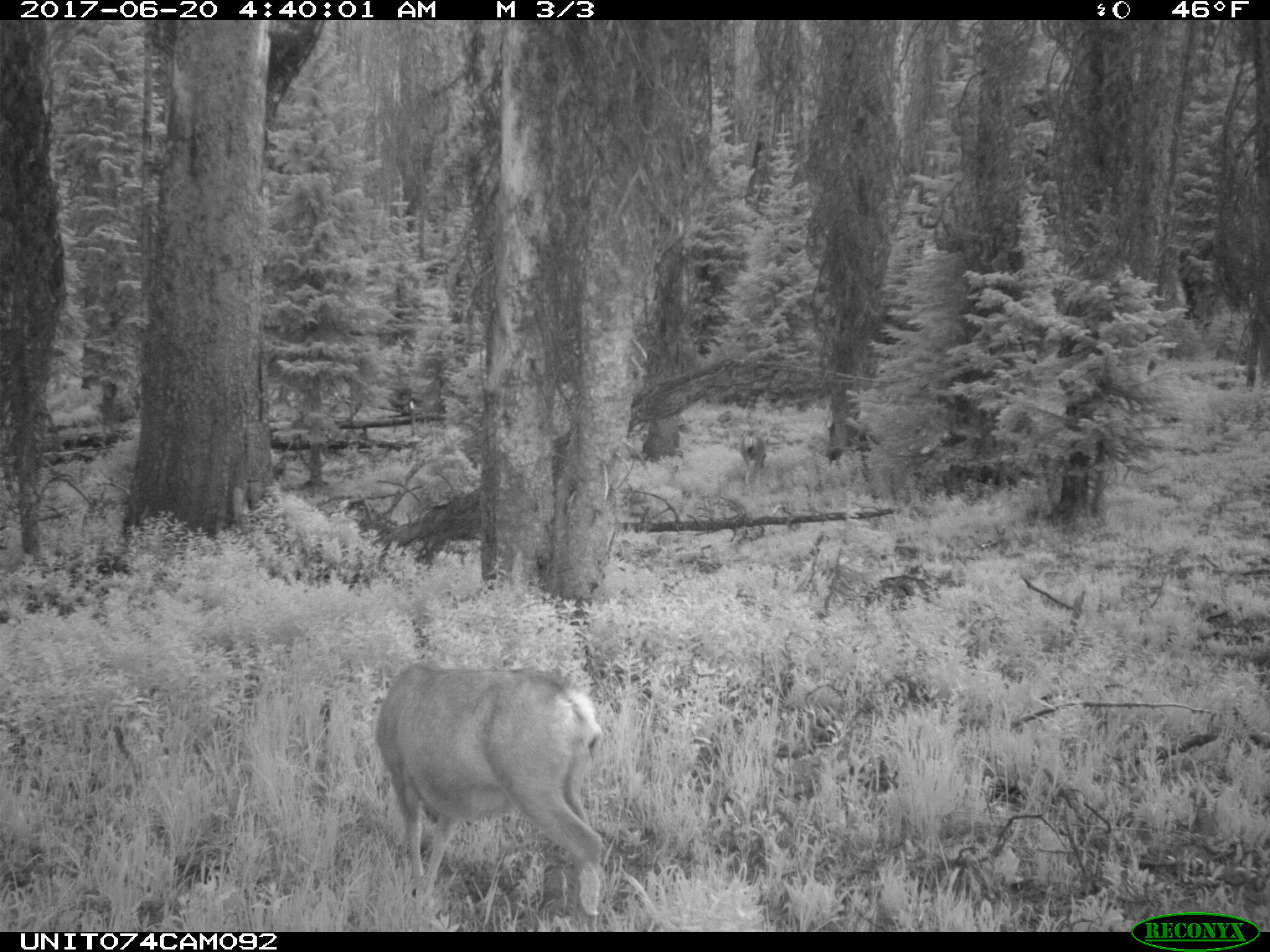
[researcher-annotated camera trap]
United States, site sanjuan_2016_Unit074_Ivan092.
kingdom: Animalia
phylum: Chordata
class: Mammalia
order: Artiodactyla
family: Cervidae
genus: Odocoileus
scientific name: Odocoileus hemionus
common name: mule deer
Odocoileus hemionus (mule deer).